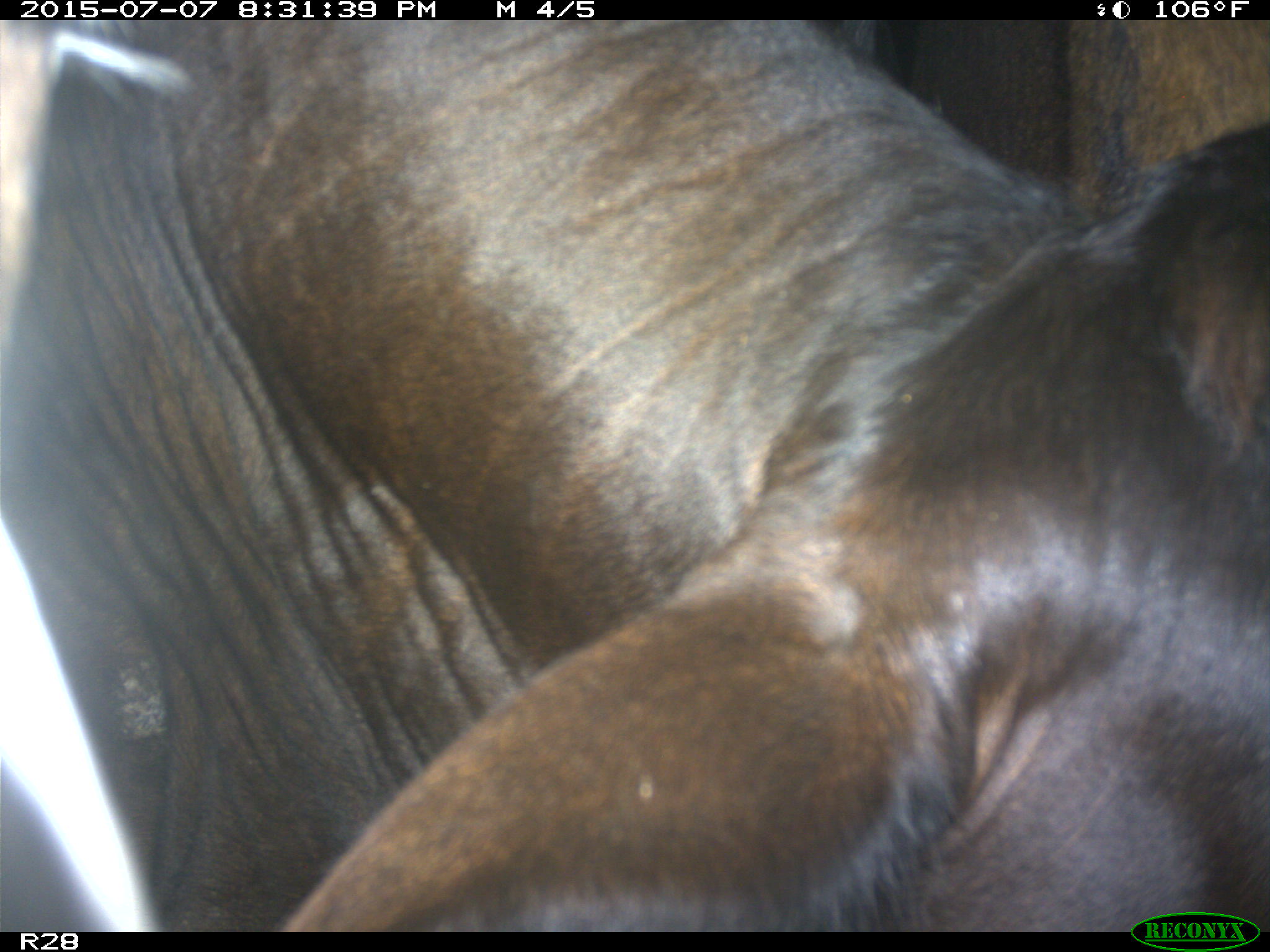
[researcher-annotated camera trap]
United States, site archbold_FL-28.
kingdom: Animalia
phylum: Chordata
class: Mammalia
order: Artiodactyla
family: Bovidae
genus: Bos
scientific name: Bos taurus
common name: domestic cow